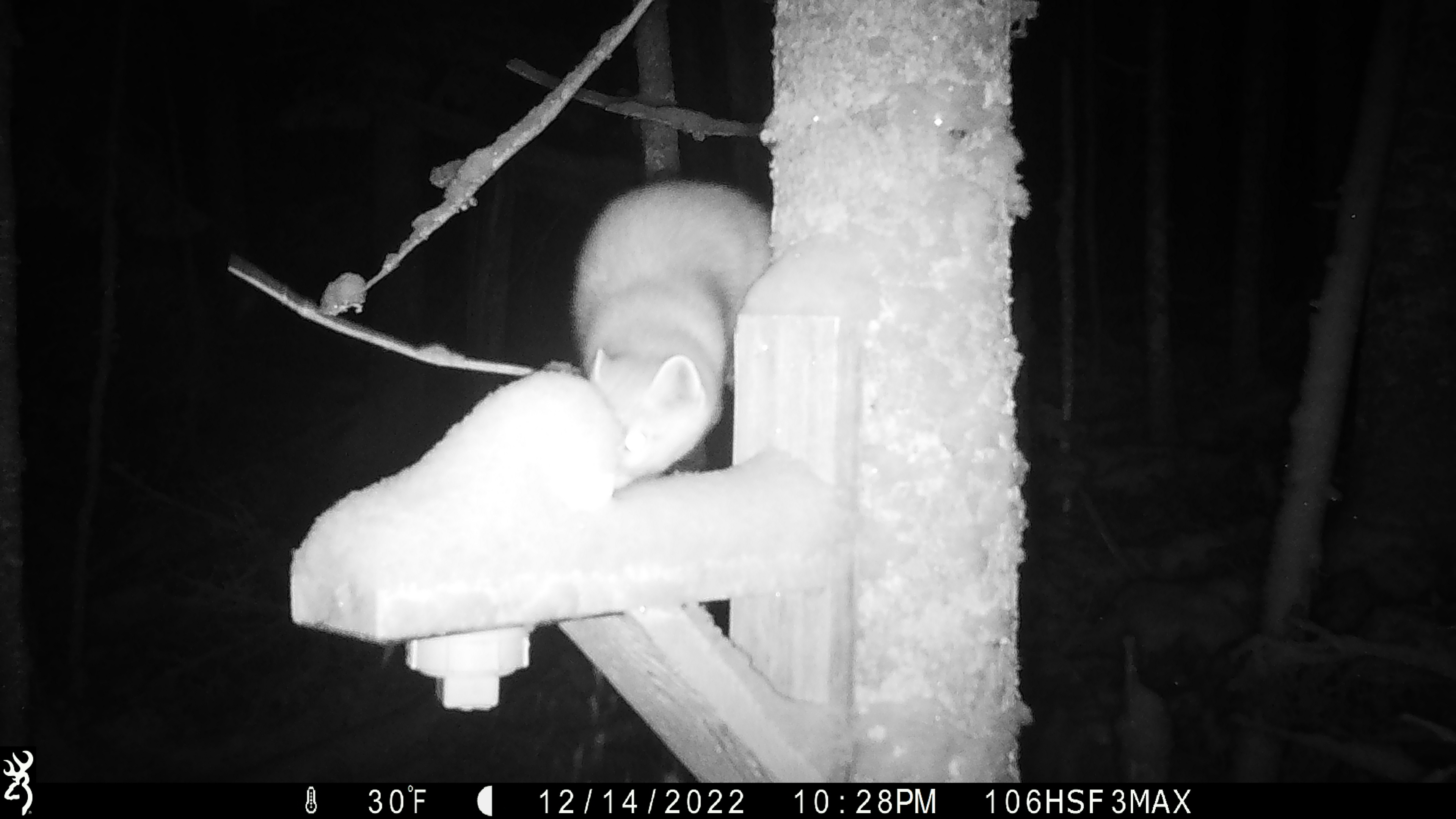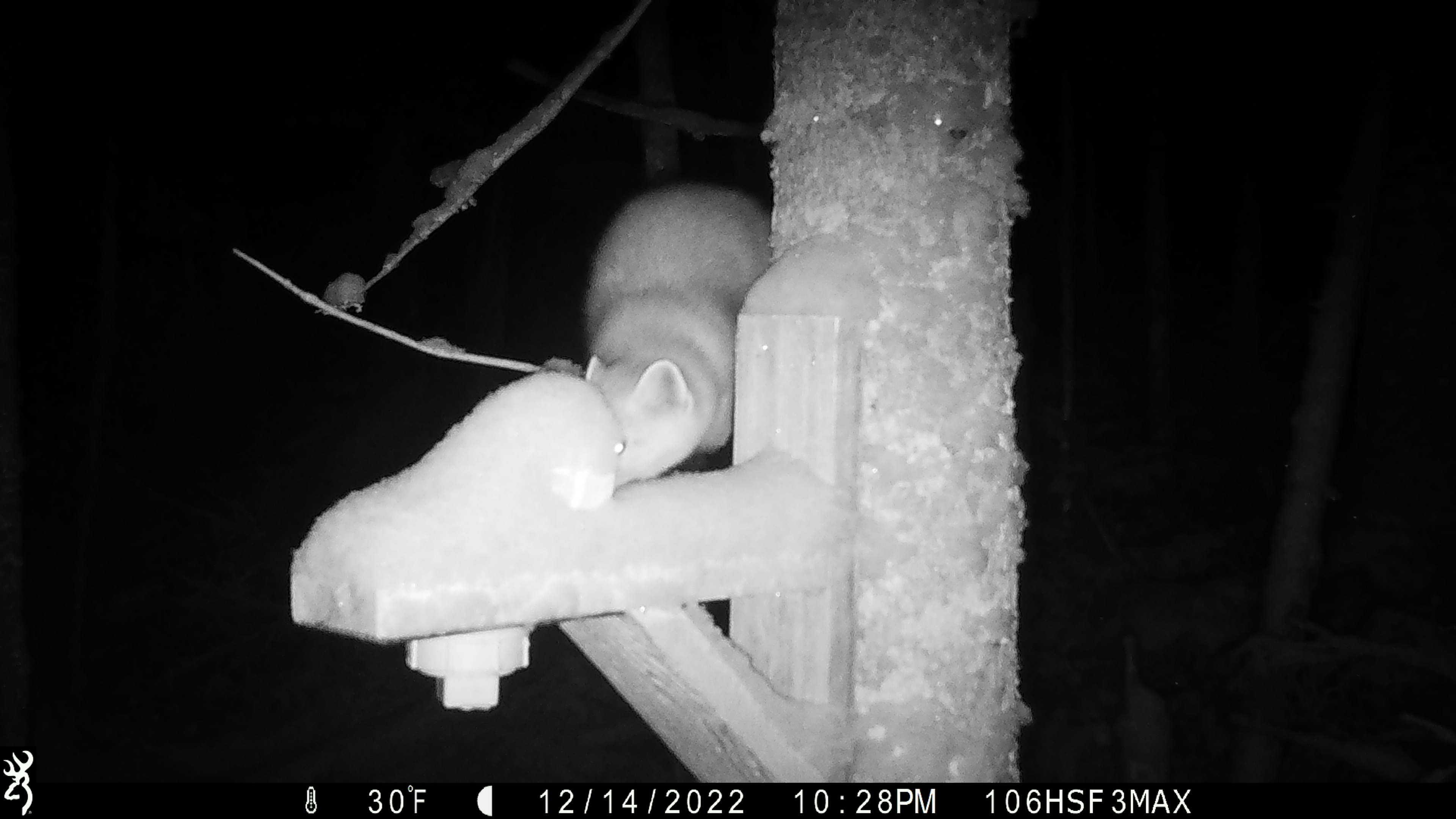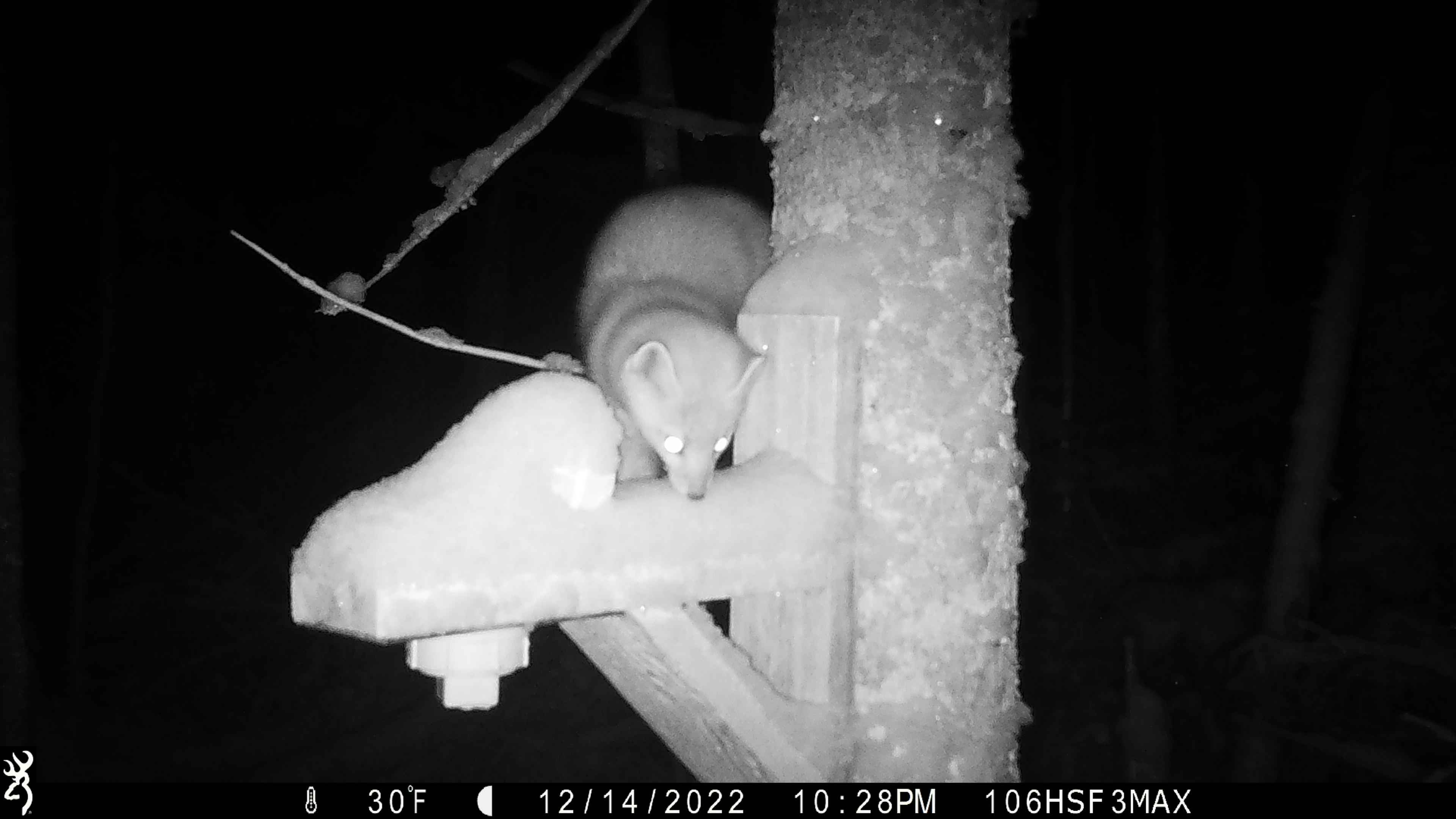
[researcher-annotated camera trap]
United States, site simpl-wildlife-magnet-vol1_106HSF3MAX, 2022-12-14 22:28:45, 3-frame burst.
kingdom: Animalia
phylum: Chordata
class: Mammalia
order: Carnivora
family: Mustelidae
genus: Martes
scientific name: Martes americana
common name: american marten